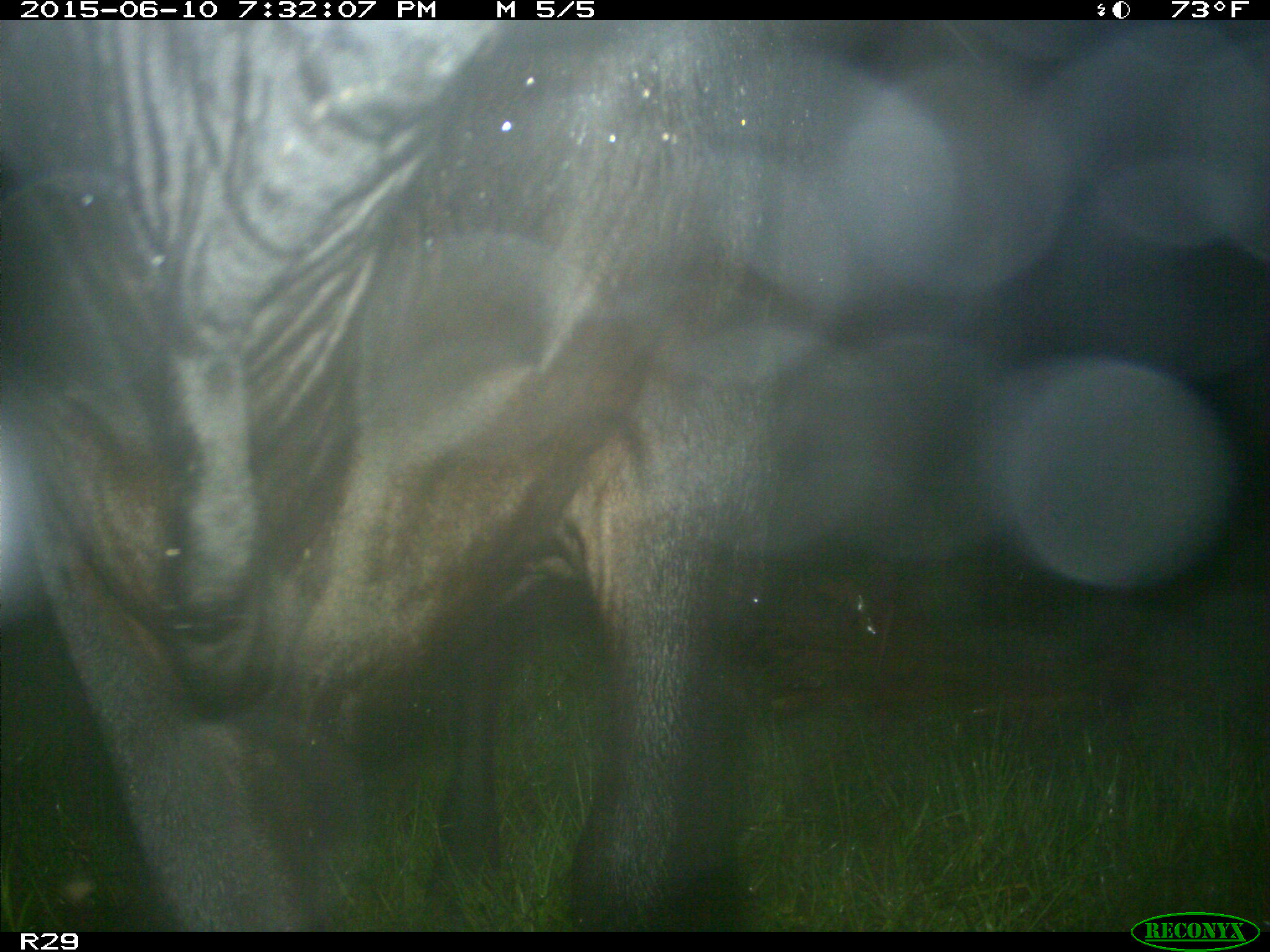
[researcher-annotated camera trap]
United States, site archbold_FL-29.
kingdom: Animalia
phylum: Chordata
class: Mammalia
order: Artiodactyla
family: Bovidae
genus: Bos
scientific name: Bos taurus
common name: domestic cow